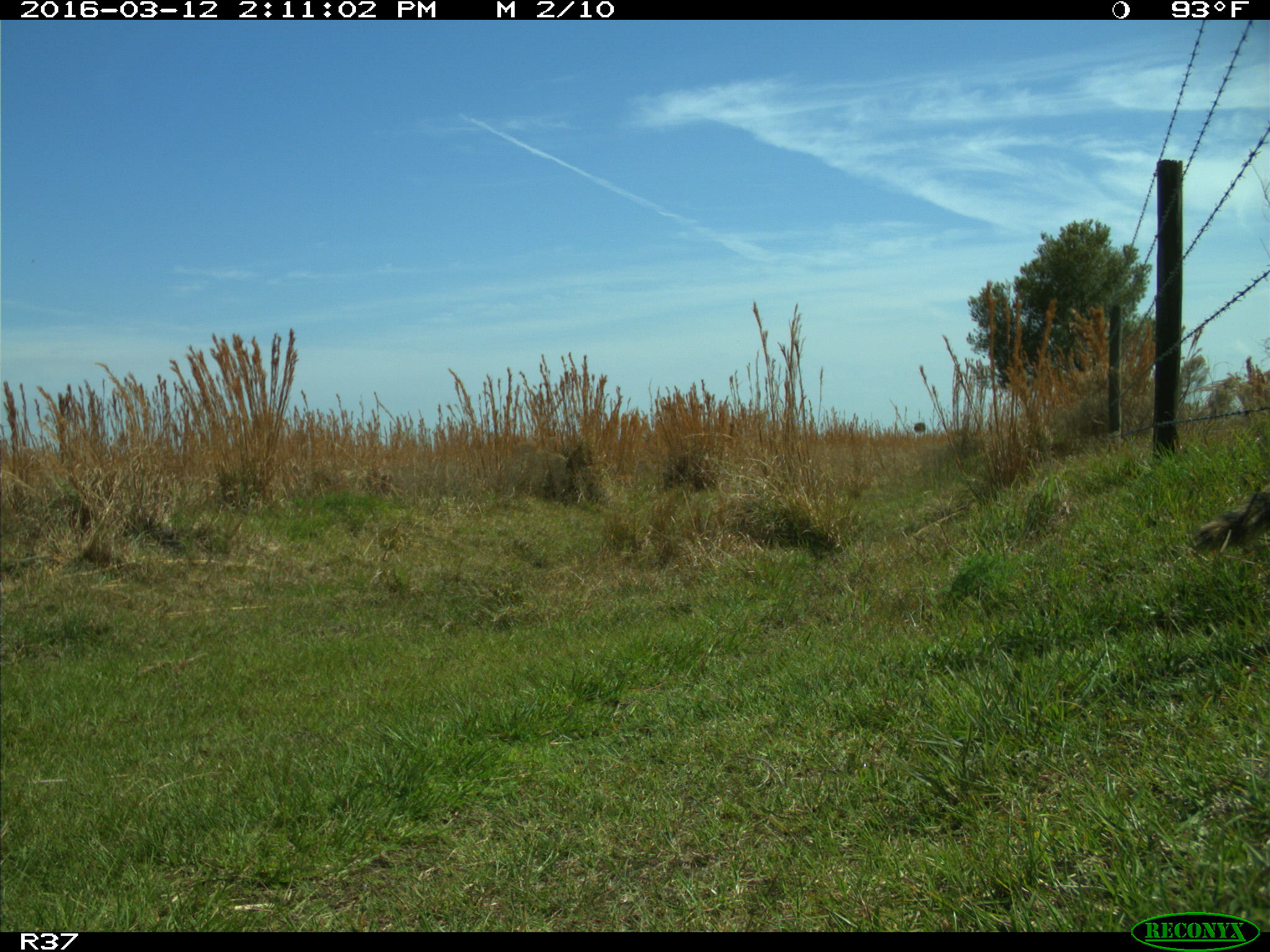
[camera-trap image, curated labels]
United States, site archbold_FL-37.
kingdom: Animalia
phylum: Chordata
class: Mammalia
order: Carnivora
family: Procyonidae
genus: Procyon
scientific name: Procyon lotor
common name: common raccoon